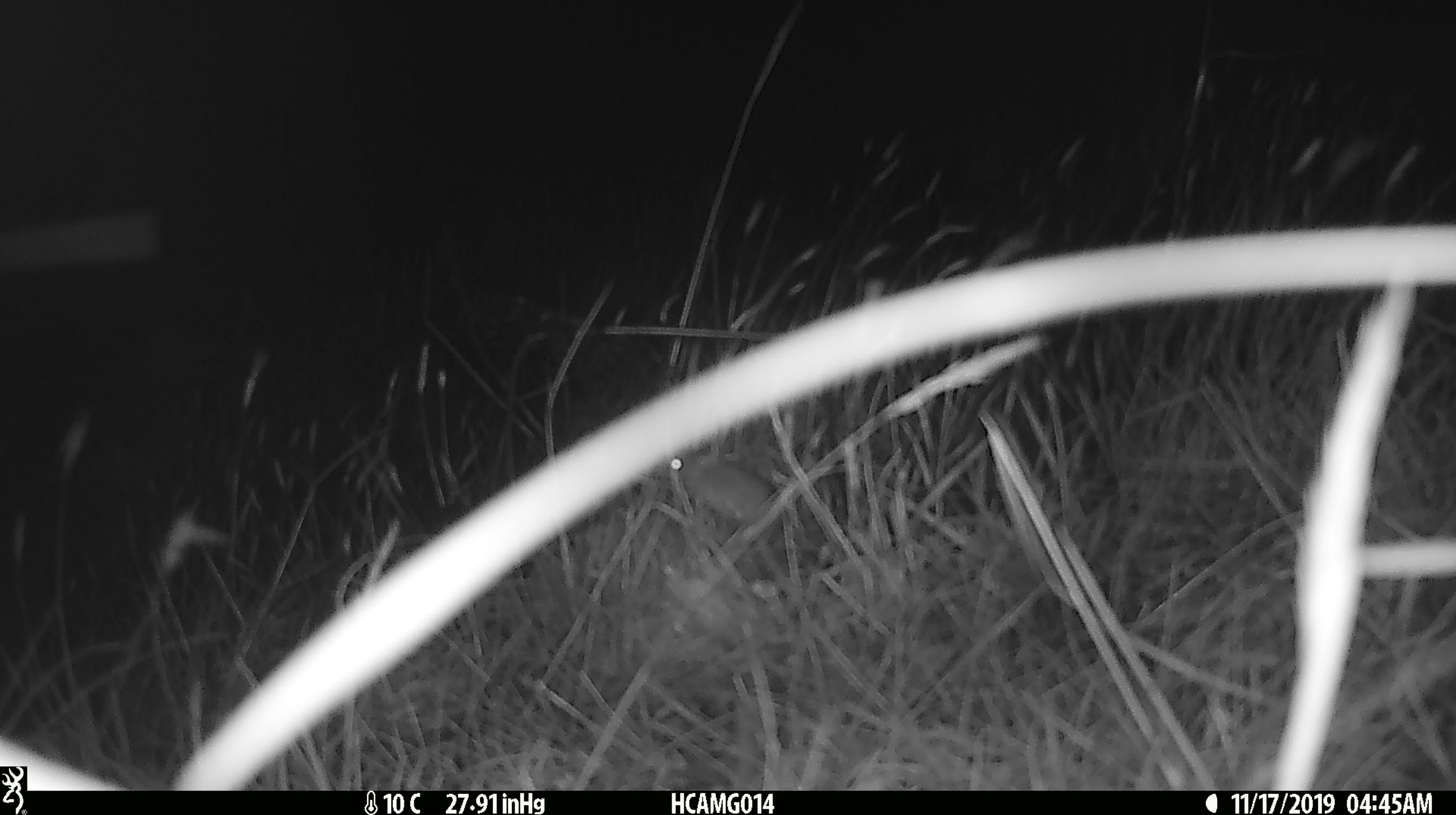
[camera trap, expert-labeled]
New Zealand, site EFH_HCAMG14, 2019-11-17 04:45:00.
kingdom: Animalia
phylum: Chordata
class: Mammalia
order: Rodentia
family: Muridae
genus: Mus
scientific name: Mus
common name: mouse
Mouse (Mus).